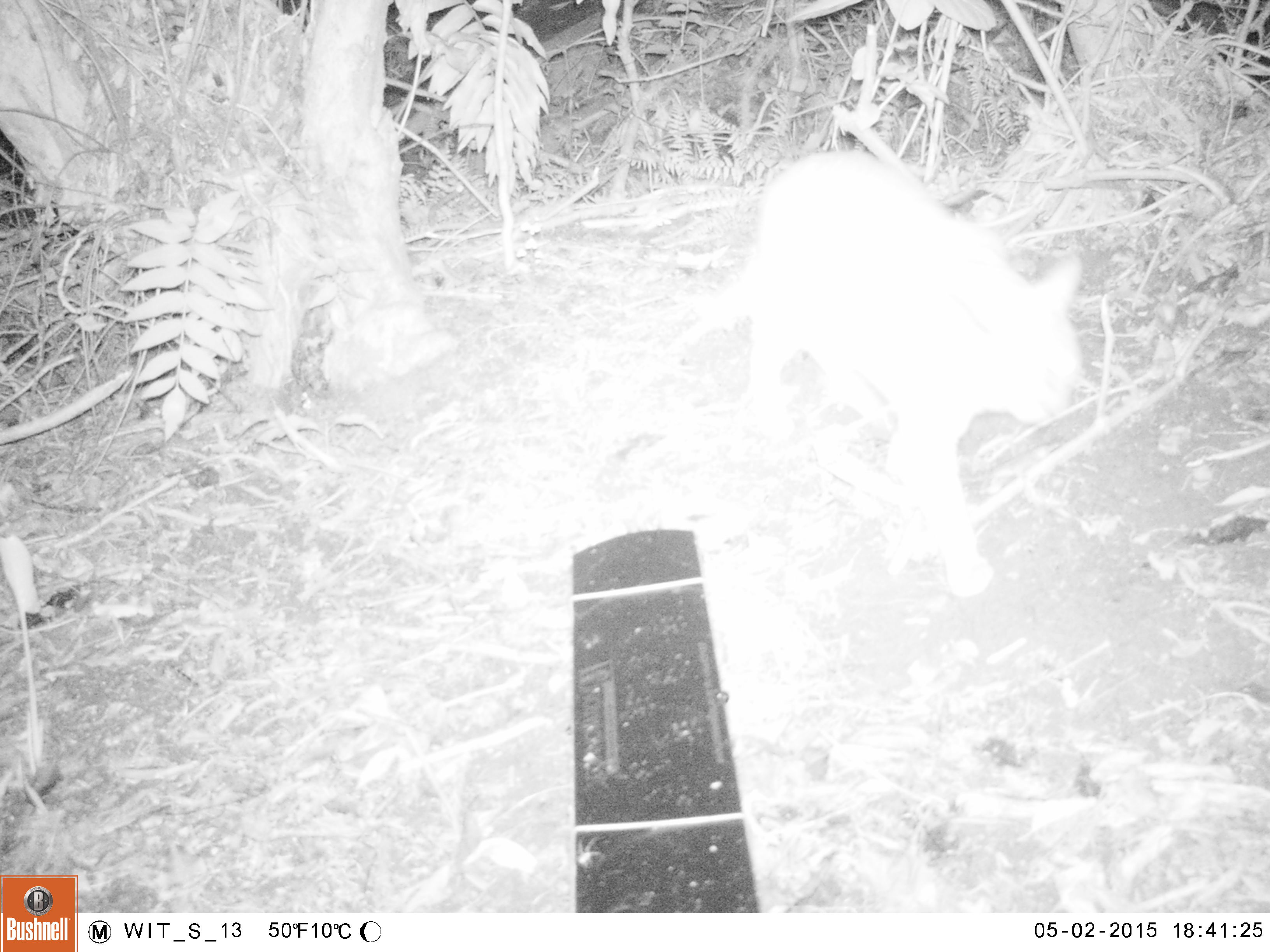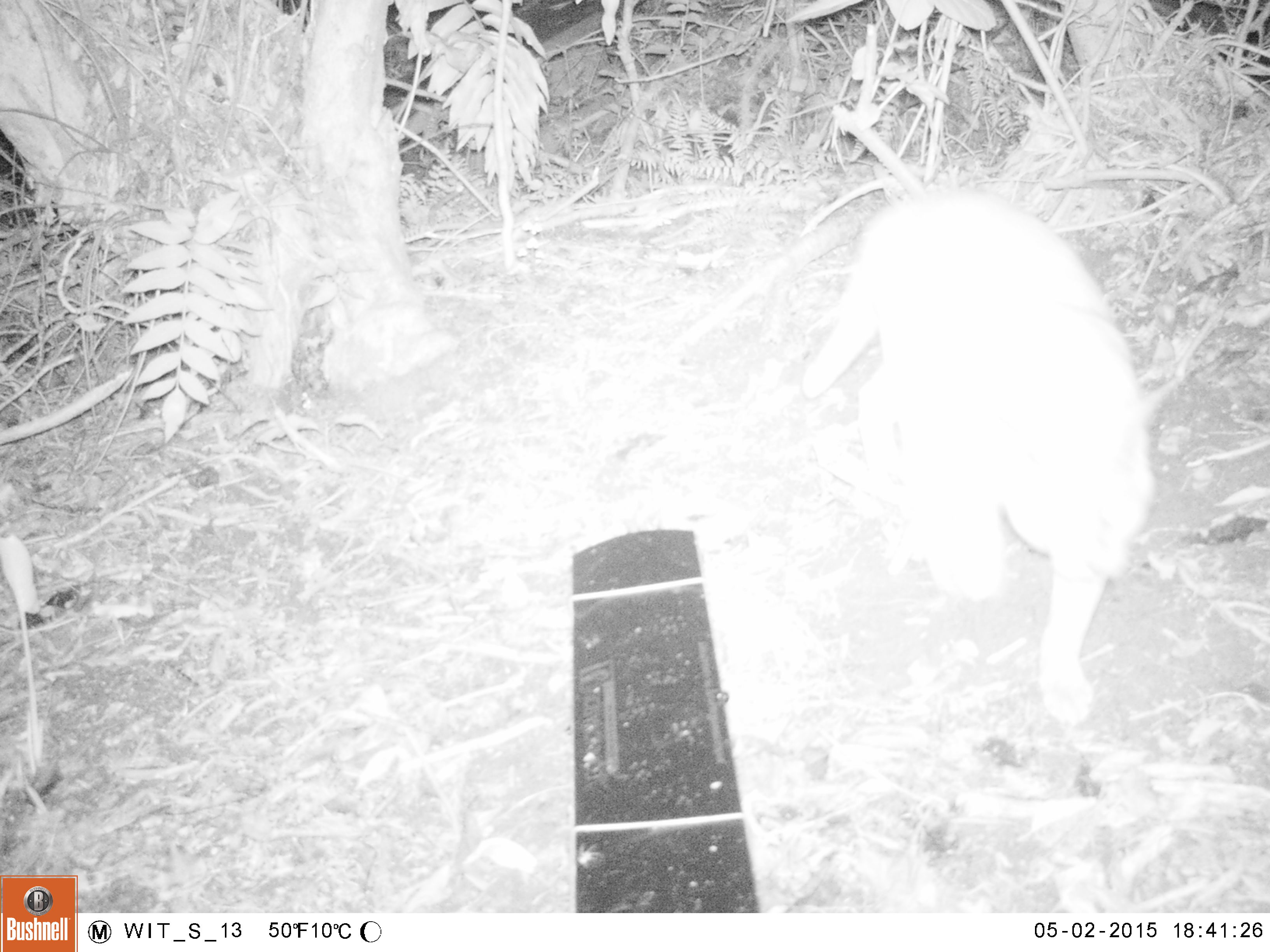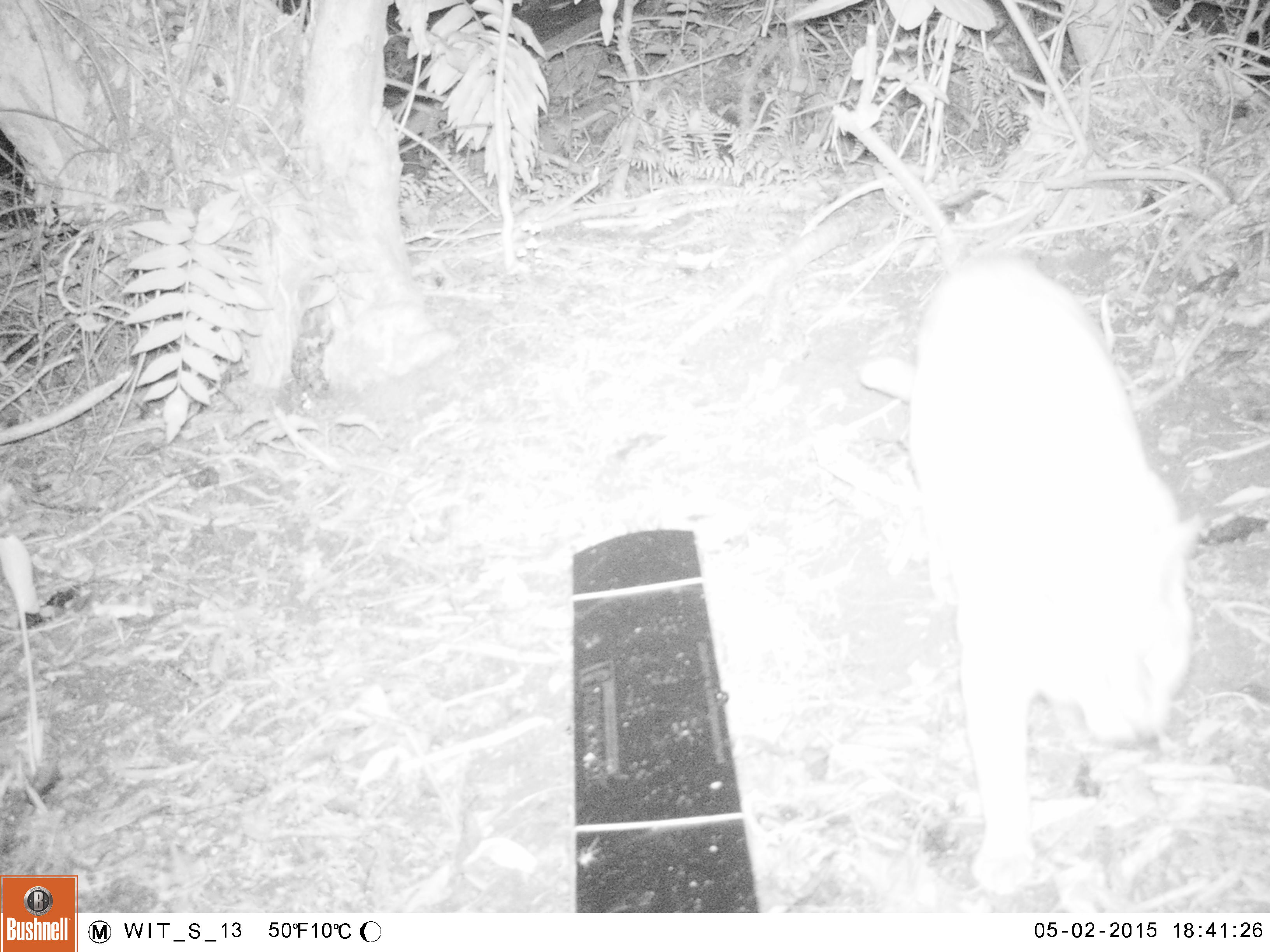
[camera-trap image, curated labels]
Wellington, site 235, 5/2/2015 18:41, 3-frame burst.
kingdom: Animalia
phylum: Chordata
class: Mammalia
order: Carnivora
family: Felidae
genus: Felis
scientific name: Felis catus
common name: cat